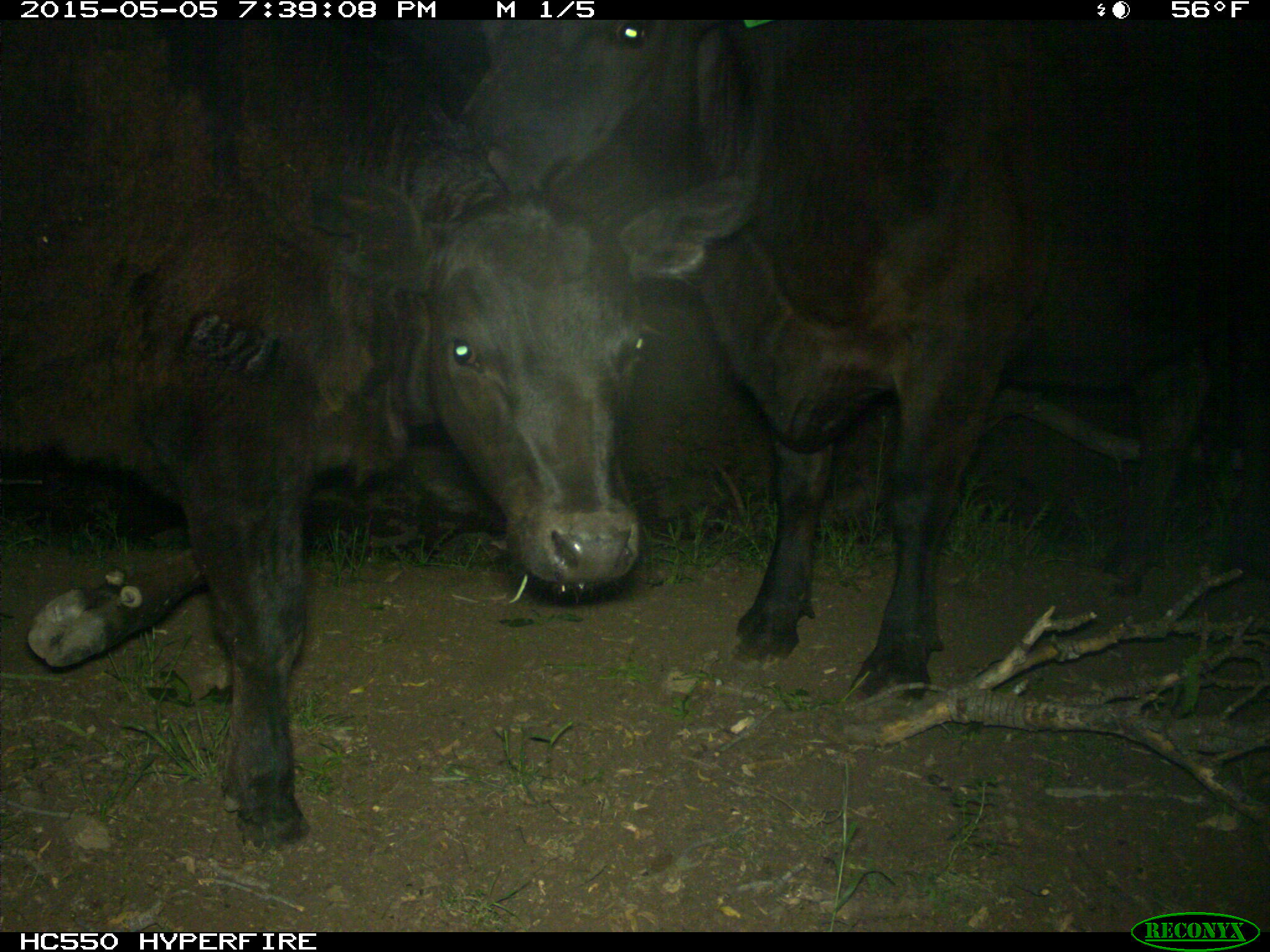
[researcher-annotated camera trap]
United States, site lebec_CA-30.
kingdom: Animalia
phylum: Chordata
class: Mammalia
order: Artiodactyla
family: Bovidae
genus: Bos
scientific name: Bos taurus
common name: domestic cow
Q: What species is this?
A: Bos taurus (domestic cow).